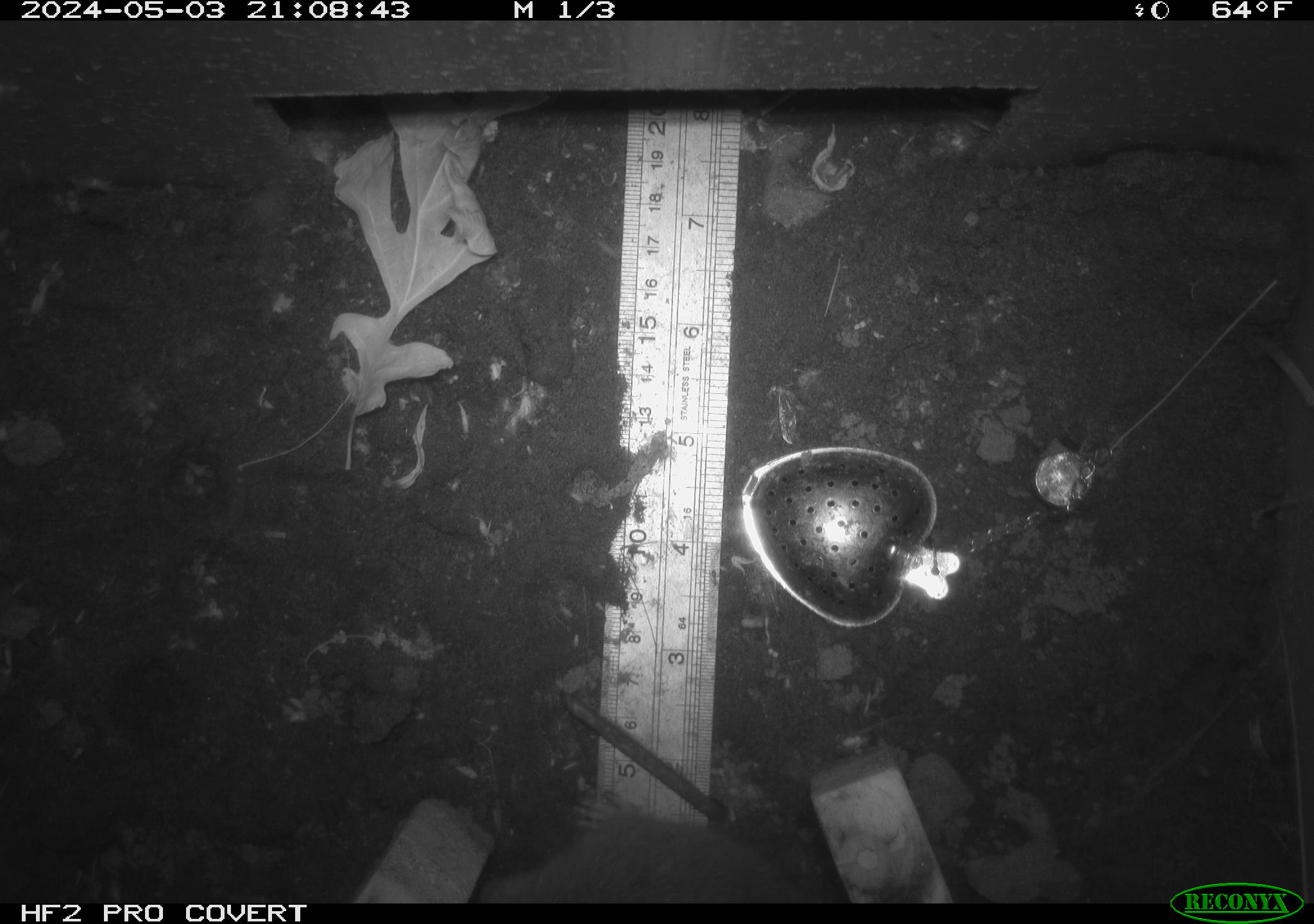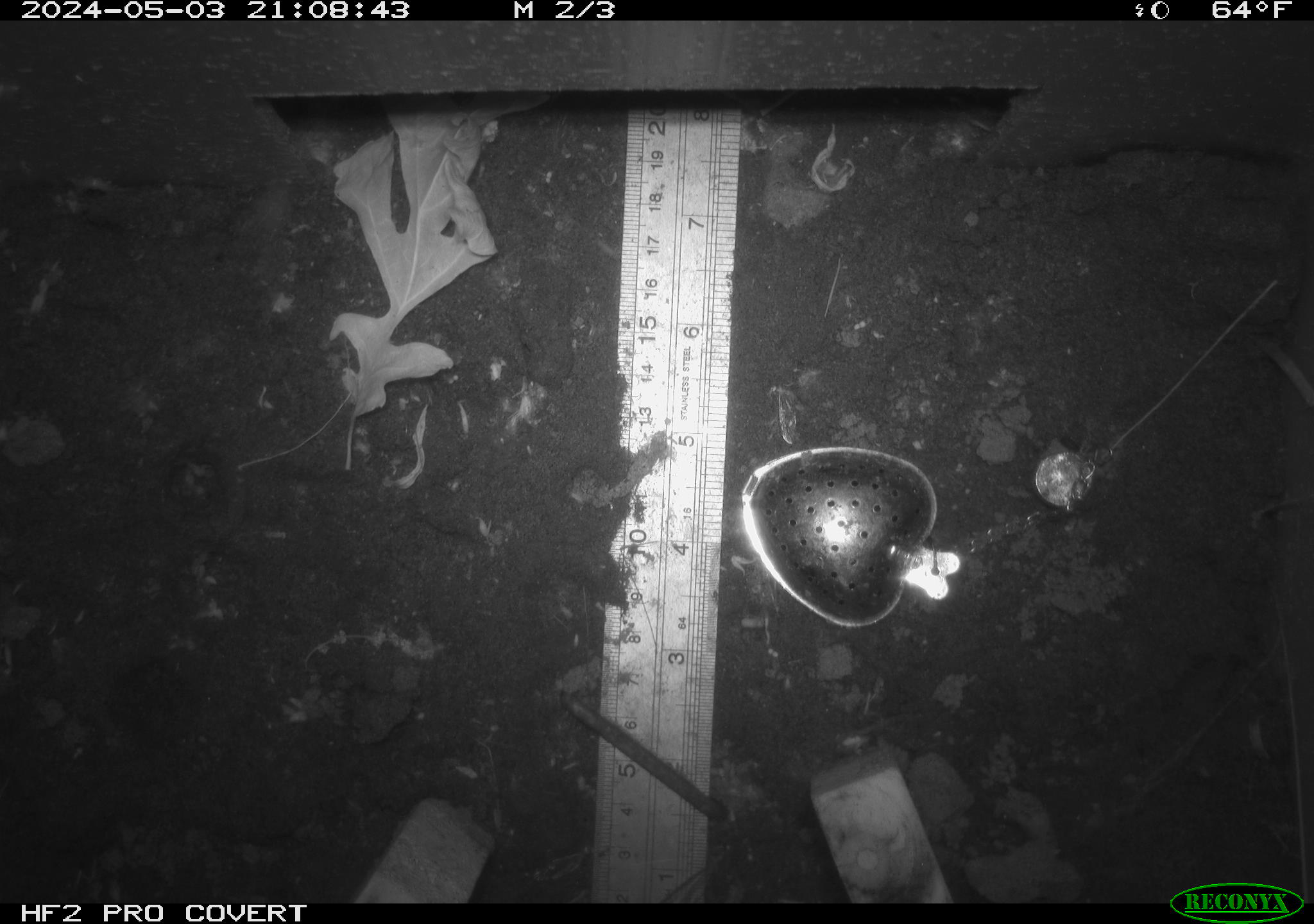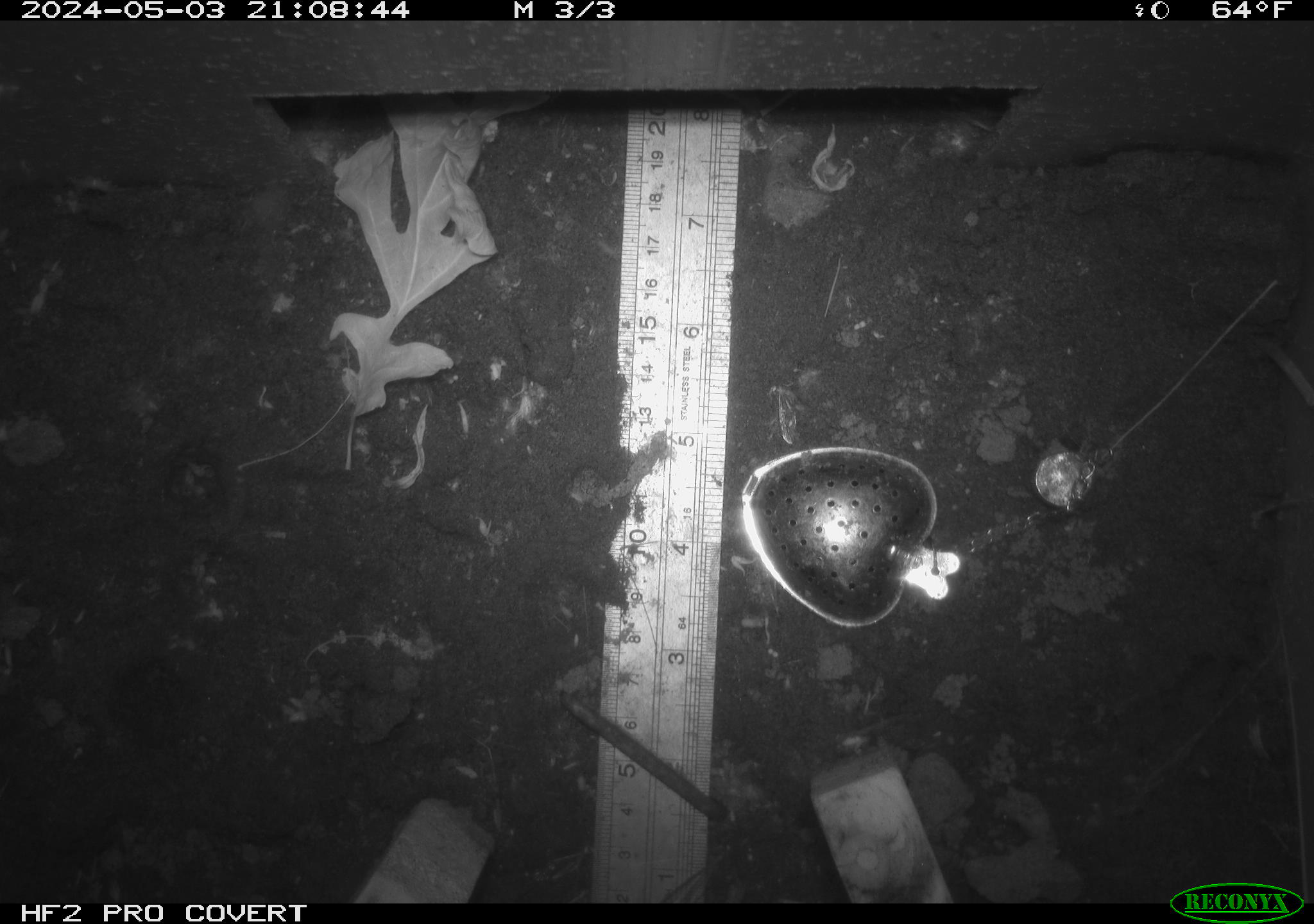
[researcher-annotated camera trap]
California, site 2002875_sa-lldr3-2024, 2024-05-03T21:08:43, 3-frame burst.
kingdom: Animalia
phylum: Chordata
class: Mammalia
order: Rodentia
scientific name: Rodentia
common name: rodent